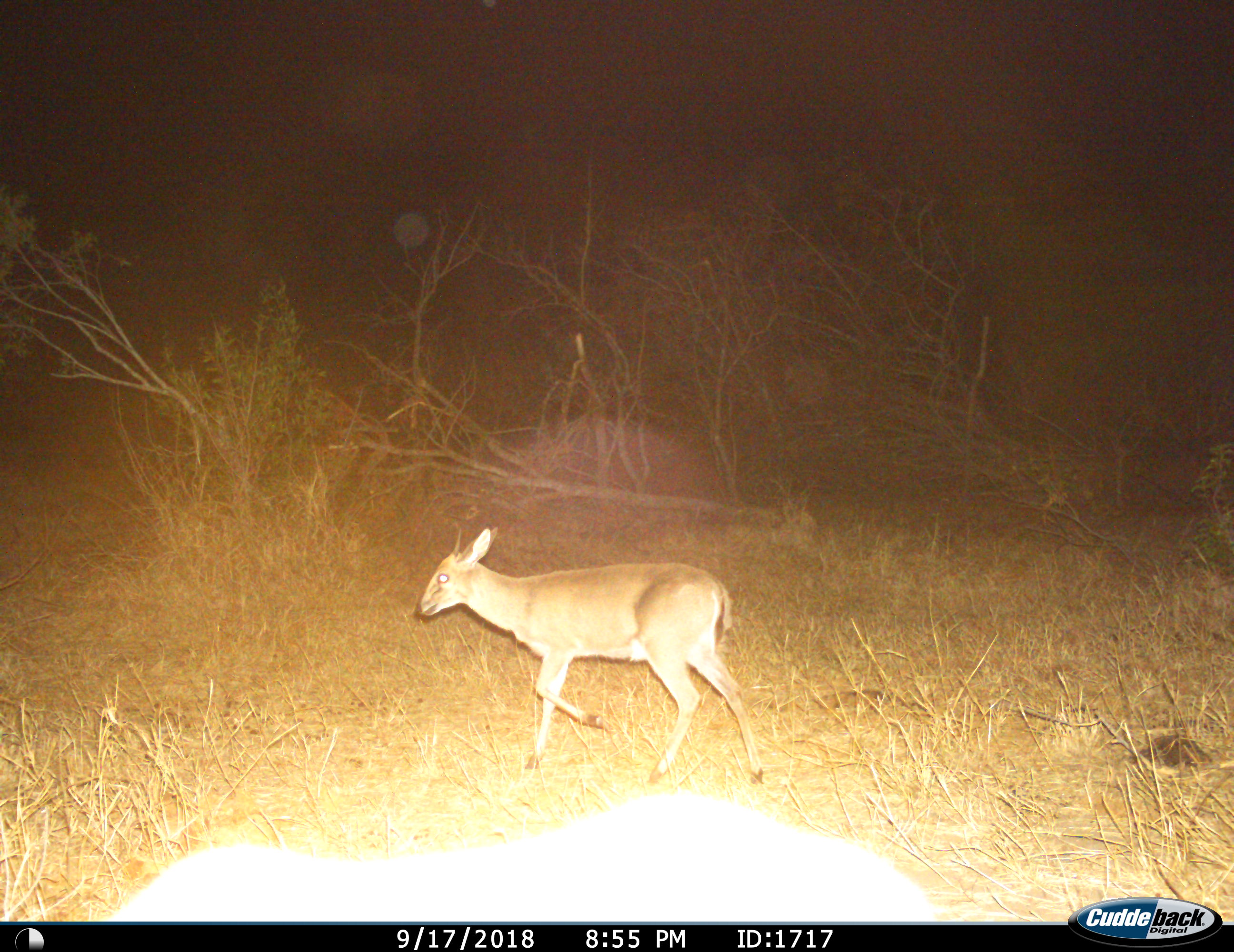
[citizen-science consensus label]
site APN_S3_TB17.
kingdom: Animalia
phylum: Chordata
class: Mammalia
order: Artiodactyla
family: Bovidae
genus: Sylvicapra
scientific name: Sylvicapra grimmia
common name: common duiker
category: duikercommongrey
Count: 1.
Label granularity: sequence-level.